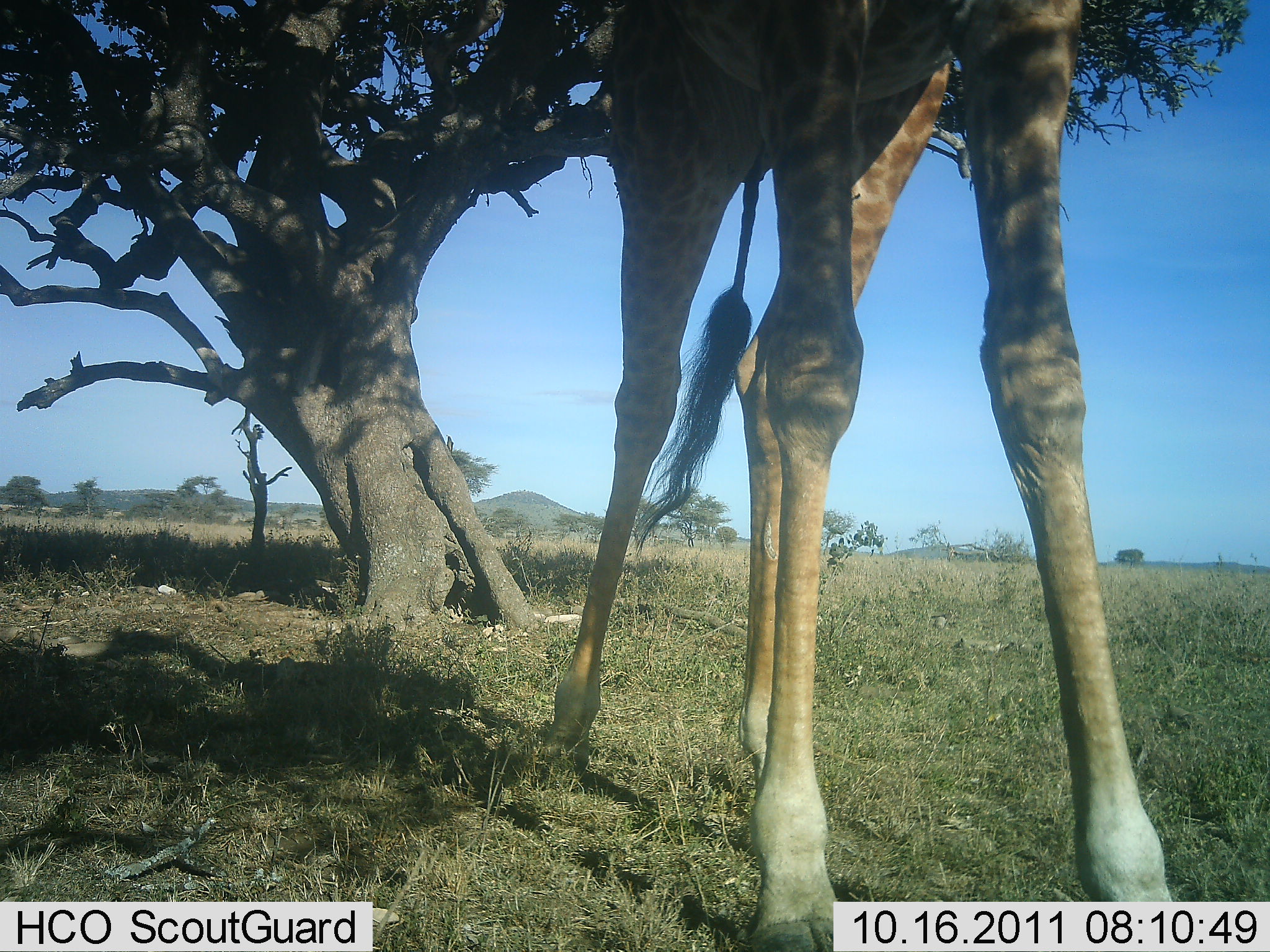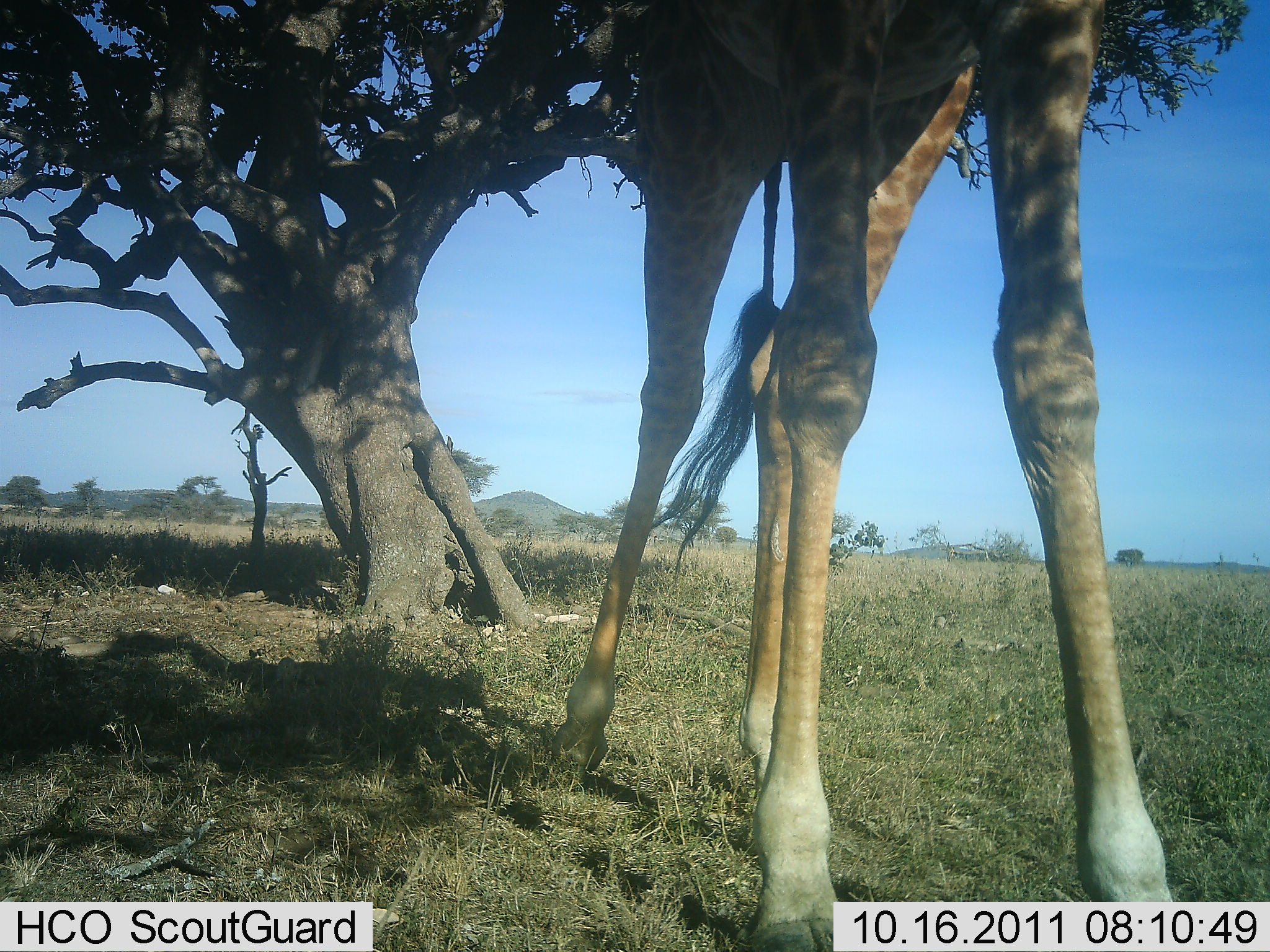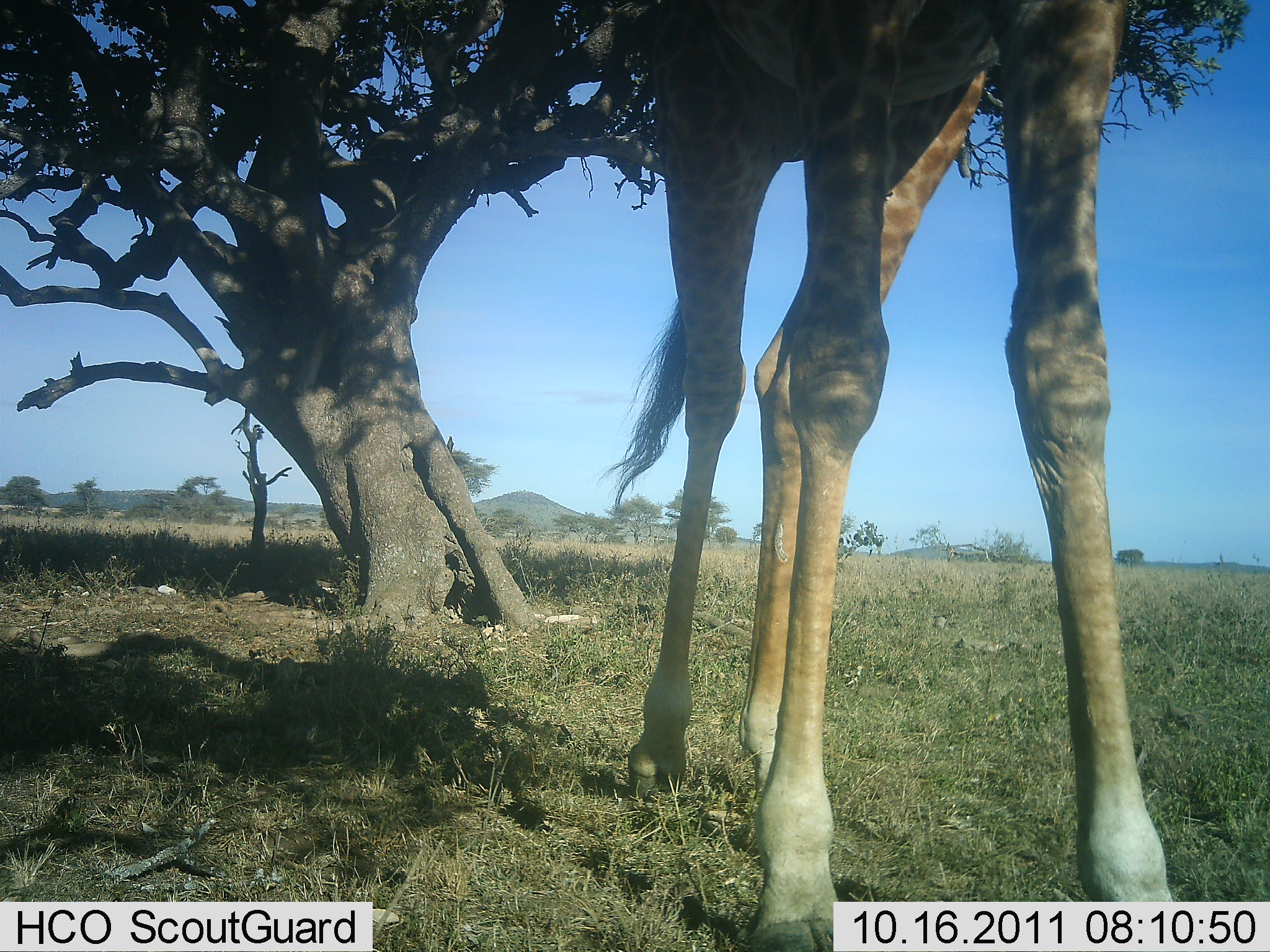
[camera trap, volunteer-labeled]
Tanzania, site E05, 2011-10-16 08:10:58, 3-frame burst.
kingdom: Animalia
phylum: Chordata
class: Mammalia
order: Artiodactyla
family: Giraffidae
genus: Giraffa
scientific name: Giraffa camelopardalis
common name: giraffe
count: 1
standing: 79%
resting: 7%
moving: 14%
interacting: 0%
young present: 0%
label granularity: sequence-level